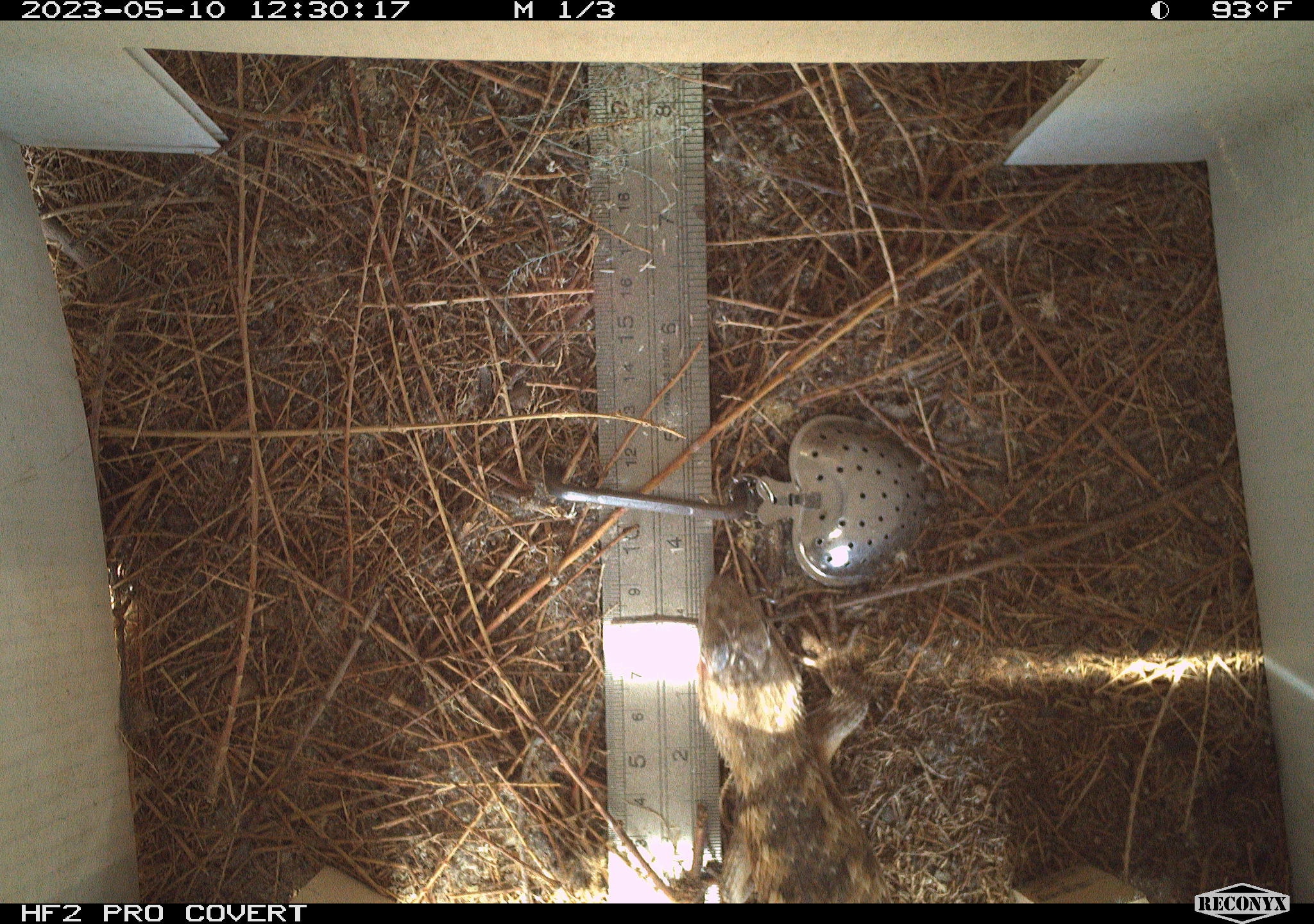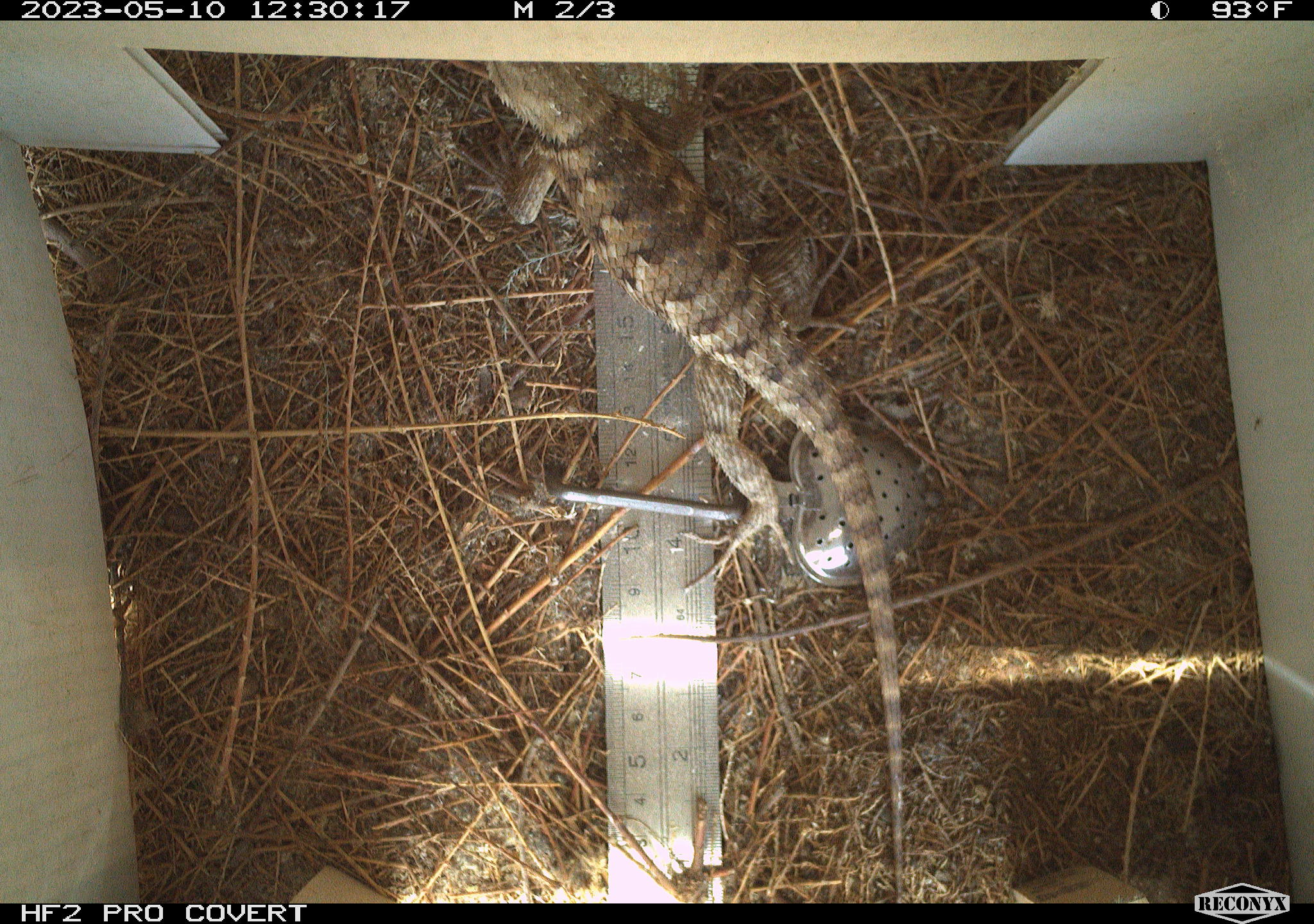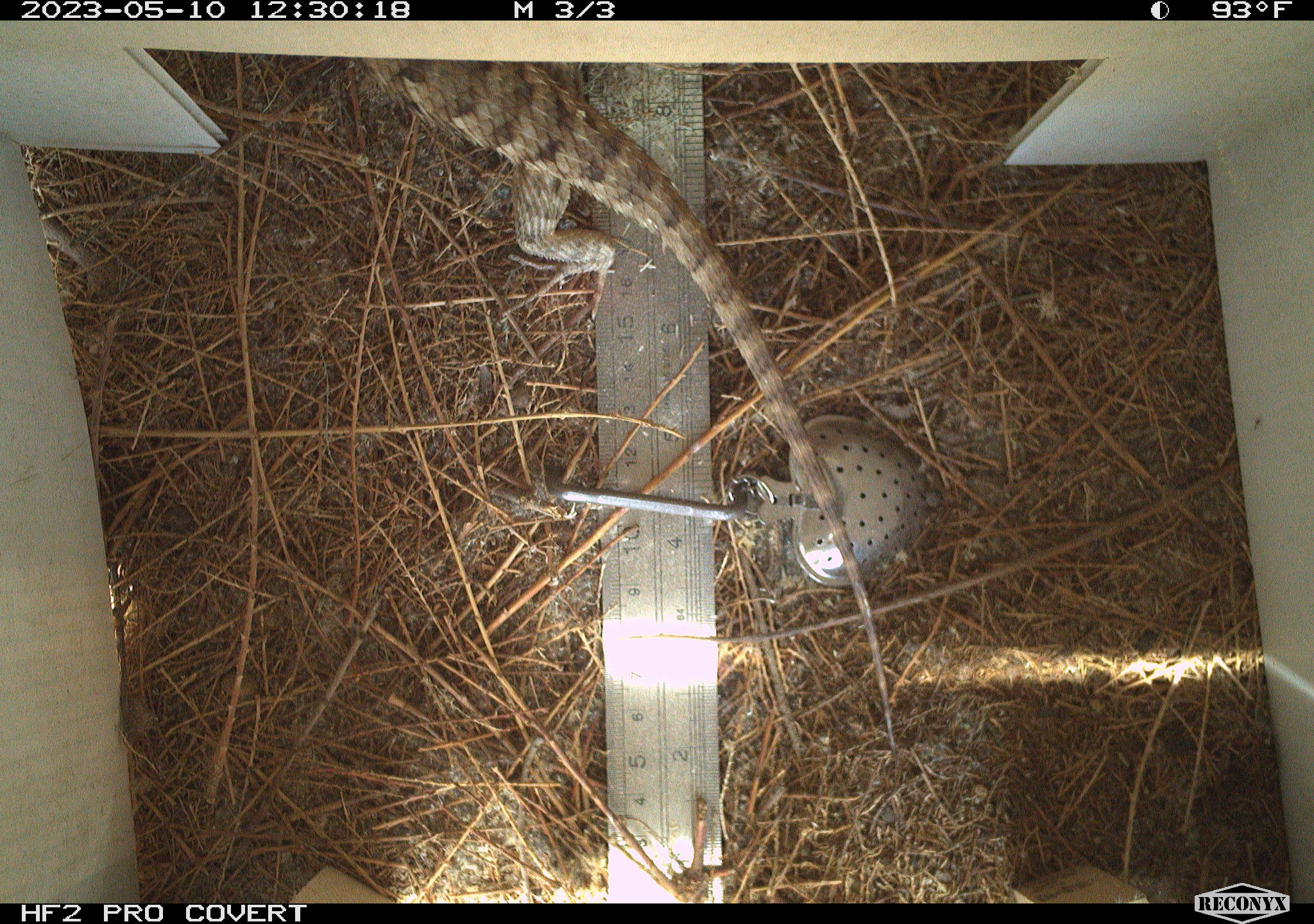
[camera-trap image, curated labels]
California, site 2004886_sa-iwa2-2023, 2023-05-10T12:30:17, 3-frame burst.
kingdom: Animalia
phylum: Chordata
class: Reptilia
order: Squamata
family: Phrynosomatidae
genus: Sceloporus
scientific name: Sceloporus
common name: spiny lizards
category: sceloporus species